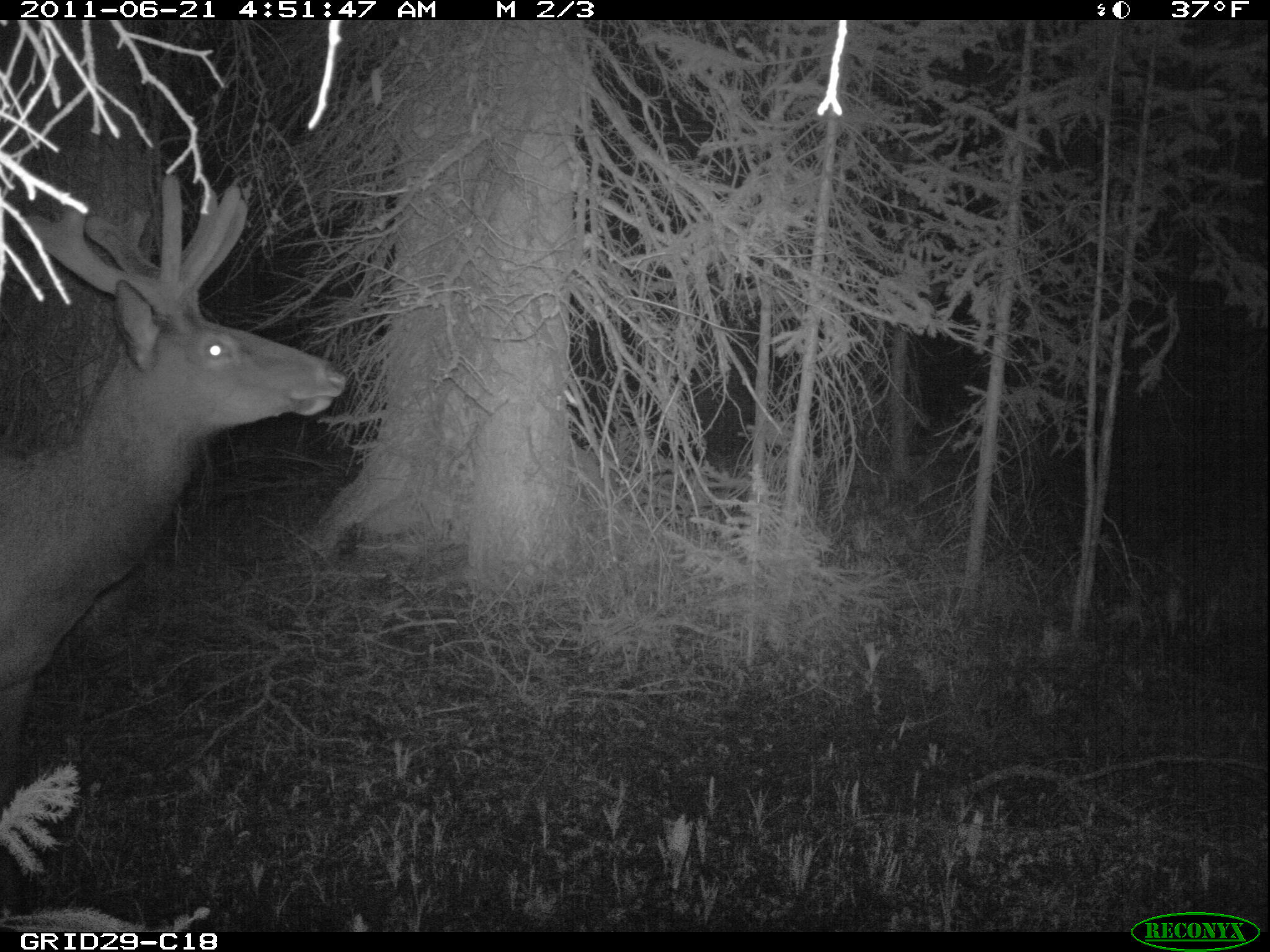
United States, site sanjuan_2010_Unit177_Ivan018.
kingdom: Animalia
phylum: Chordata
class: Mammalia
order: Artiodactyla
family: Cervidae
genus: Cervus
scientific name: Cervus elaphus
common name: red deer